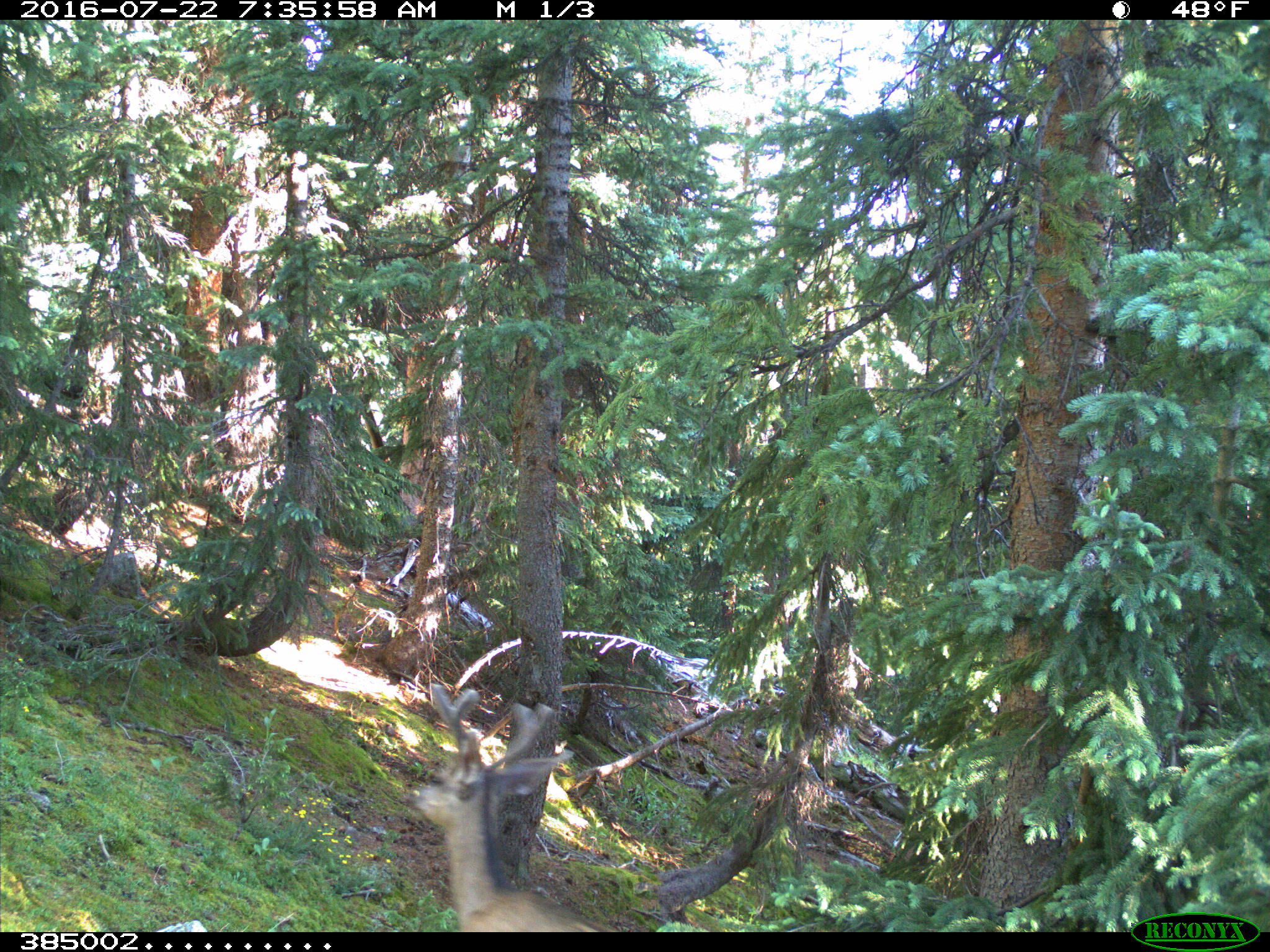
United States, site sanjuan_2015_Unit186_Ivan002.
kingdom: Animalia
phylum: Chordata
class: Mammalia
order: Artiodactyla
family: Cervidae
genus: Odocoileus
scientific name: Odocoileus hemionus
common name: mule deer